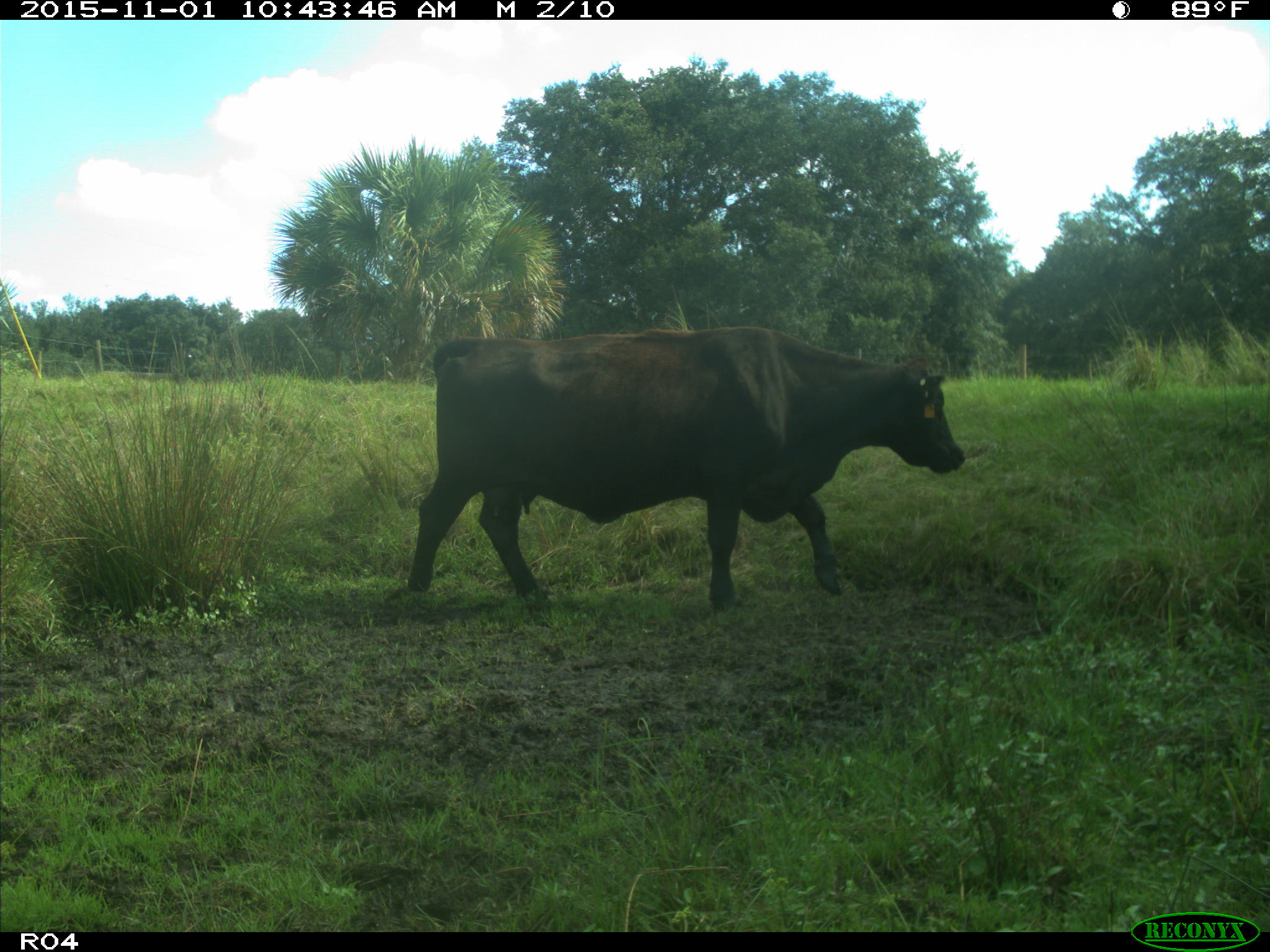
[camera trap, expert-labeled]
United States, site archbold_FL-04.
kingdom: Animalia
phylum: Chordata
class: Mammalia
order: Artiodactyla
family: Bovidae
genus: Bos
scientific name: Bos taurus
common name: domestic cow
Bos taurus (domestic cow).